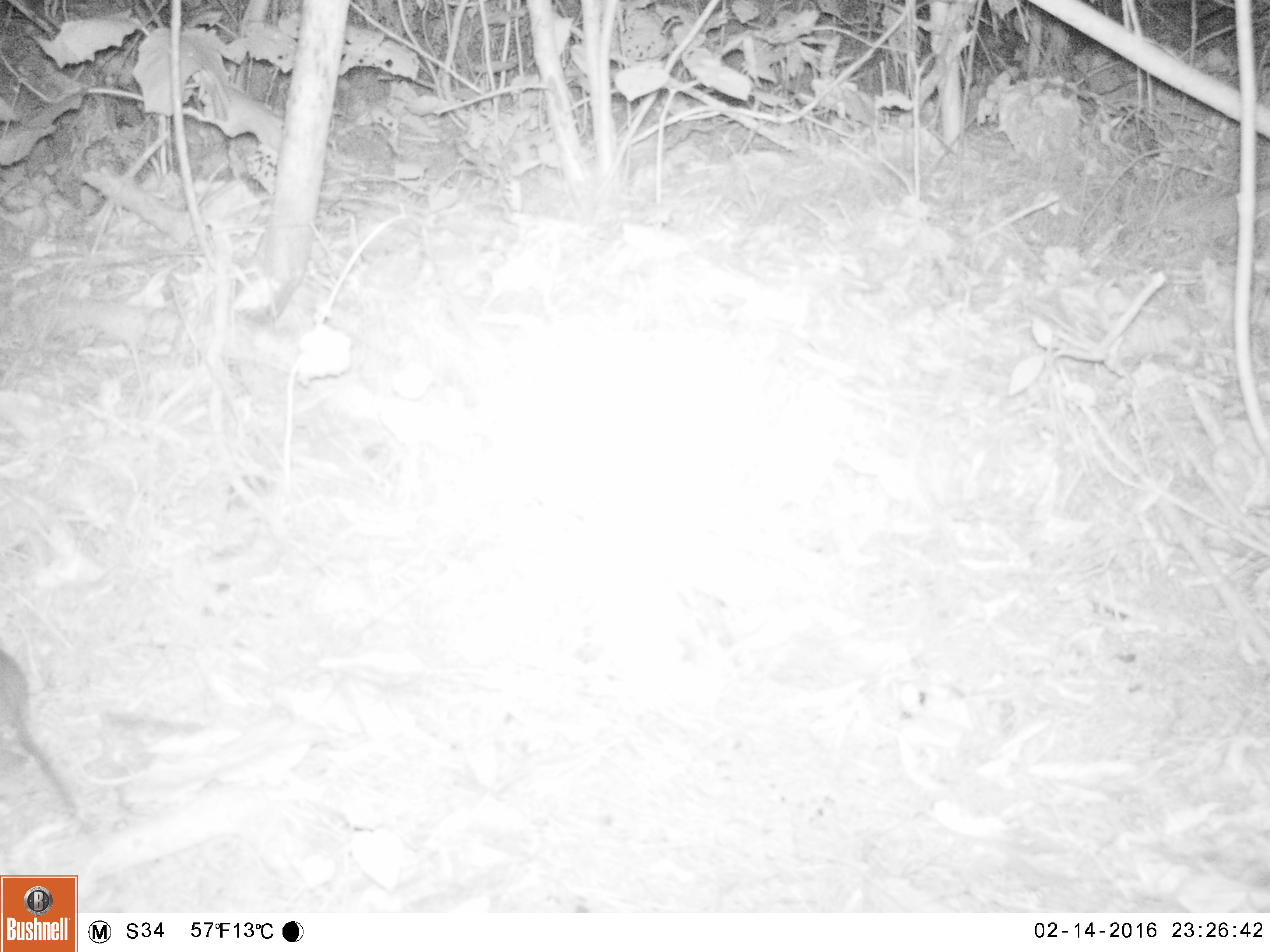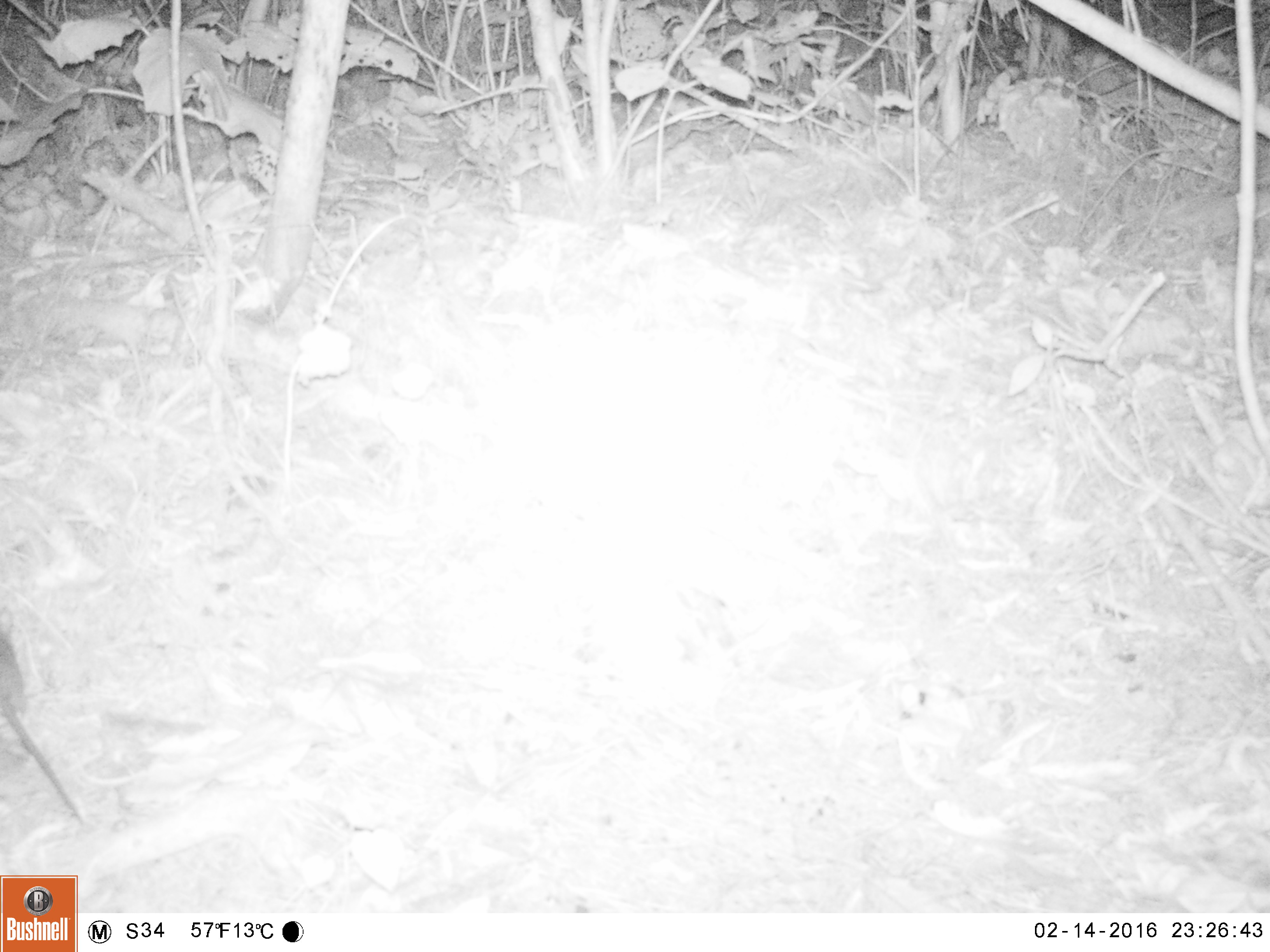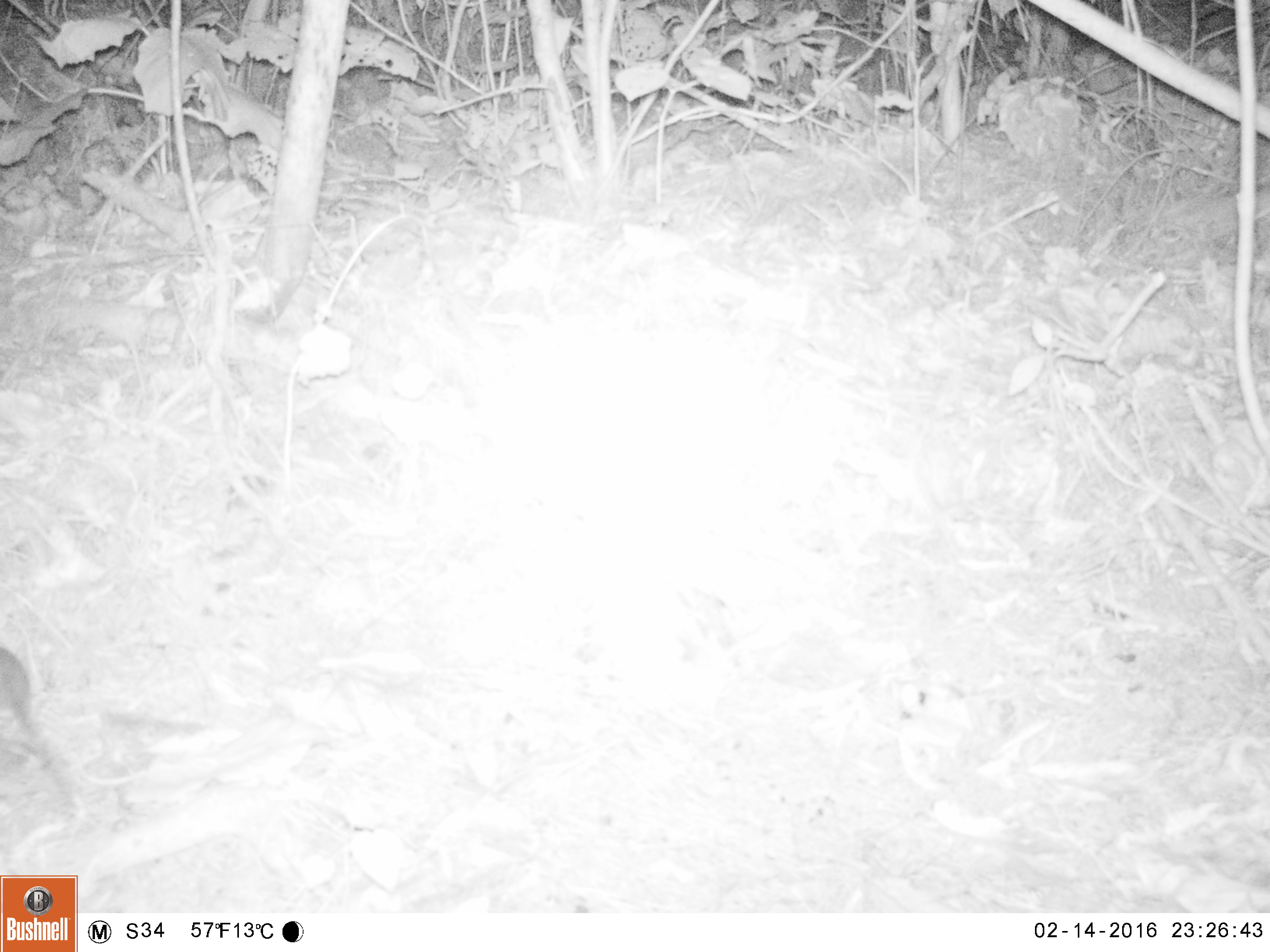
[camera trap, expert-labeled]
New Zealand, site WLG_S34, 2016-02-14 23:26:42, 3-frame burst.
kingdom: Animalia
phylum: Chordata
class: Mammalia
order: Rodentia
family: Muridae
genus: Rattus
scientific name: Rattus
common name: rat